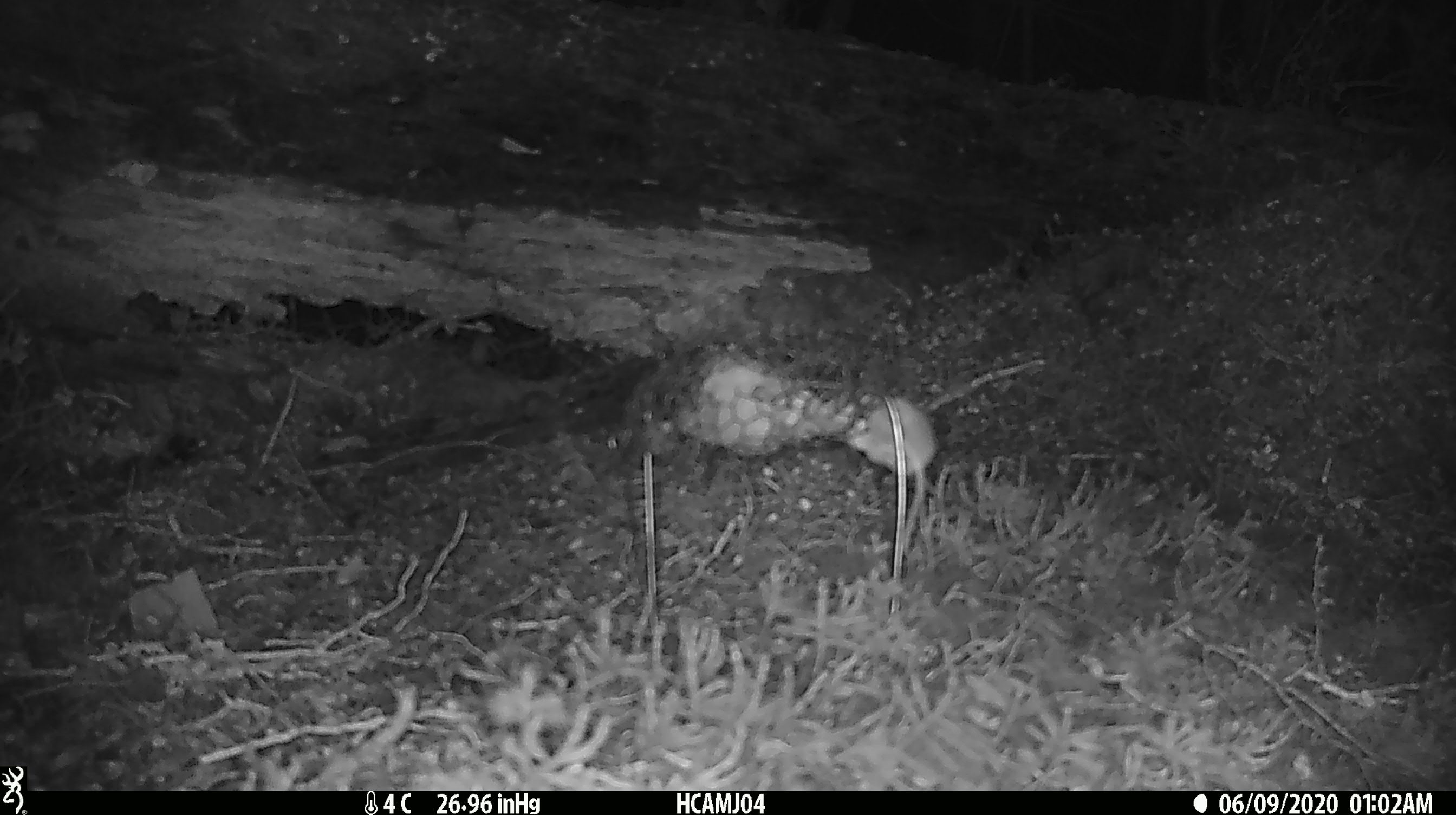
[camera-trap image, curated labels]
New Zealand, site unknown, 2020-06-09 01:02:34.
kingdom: Animalia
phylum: Chordata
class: Mammalia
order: Rodentia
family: Muridae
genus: Mus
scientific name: Mus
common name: mouse